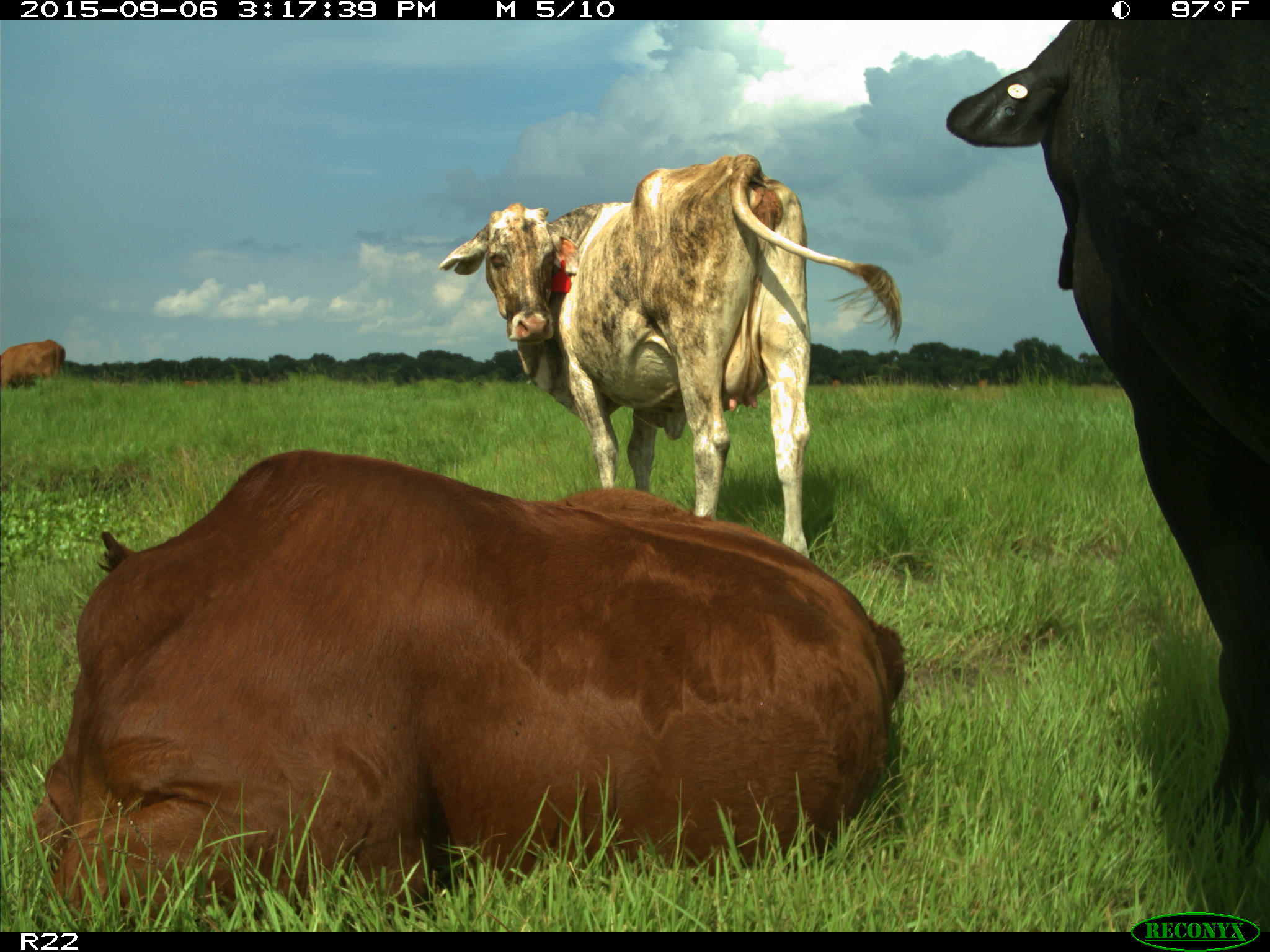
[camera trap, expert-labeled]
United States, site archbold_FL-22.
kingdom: Animalia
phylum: Chordata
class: Mammalia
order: Artiodactyla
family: Bovidae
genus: Bos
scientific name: Bos taurus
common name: domestic cow